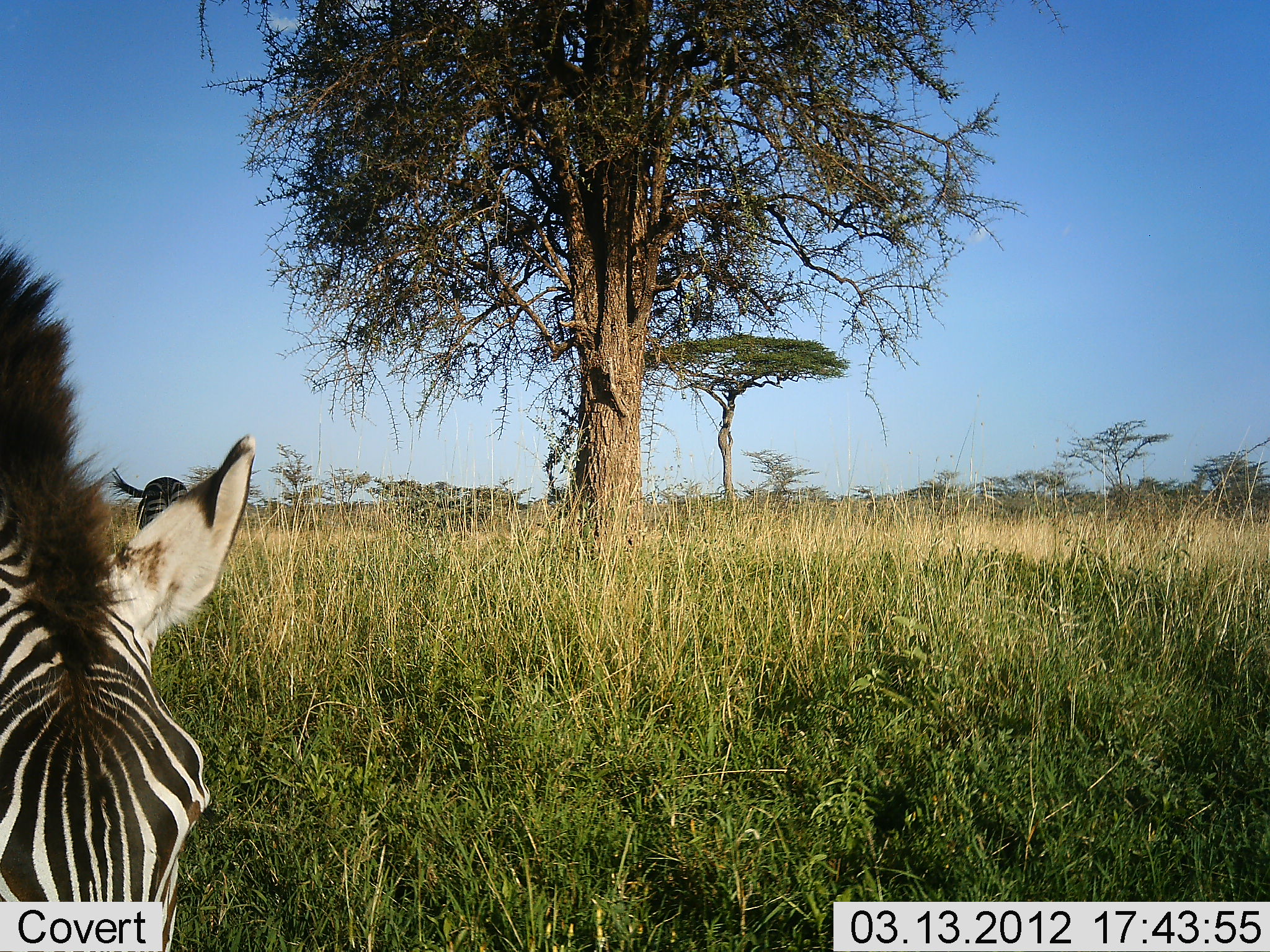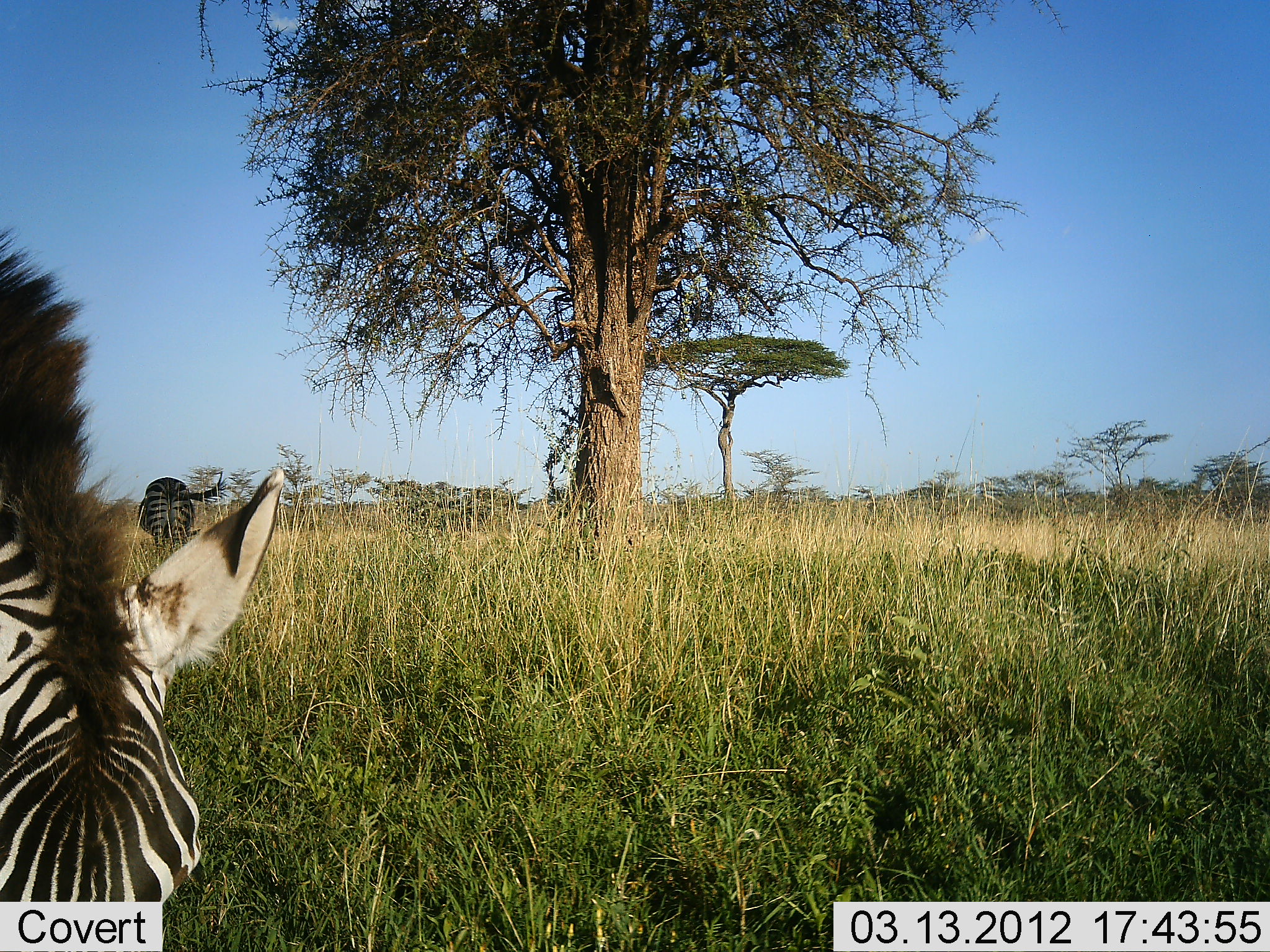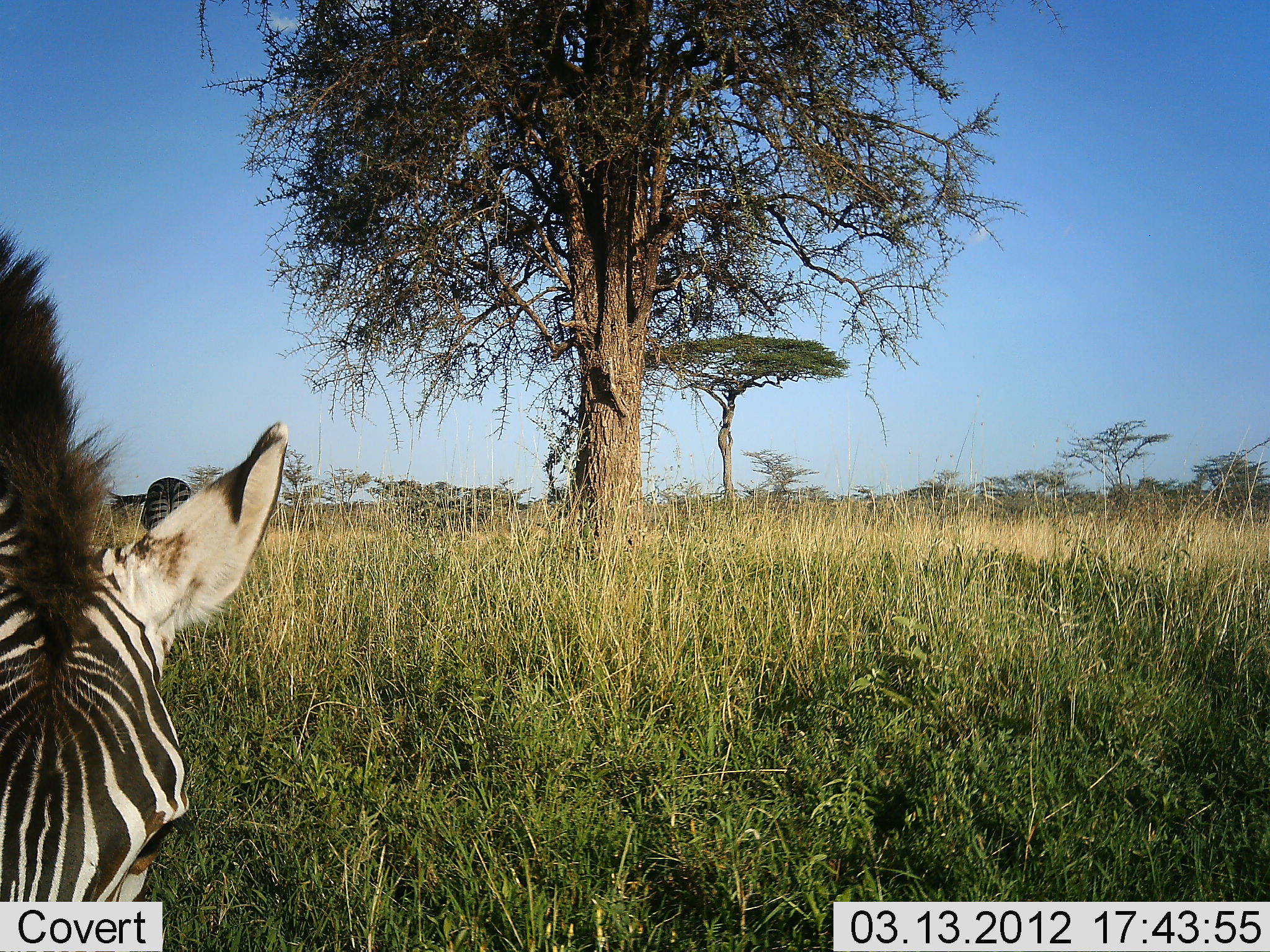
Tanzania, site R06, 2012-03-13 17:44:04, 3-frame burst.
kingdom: Animalia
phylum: Chordata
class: Mammalia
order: Perissodactyla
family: Equidae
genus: Equus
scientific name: Equus quagga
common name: plains zebra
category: zebra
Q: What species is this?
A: Zebra (plains zebra) (Equus quagga).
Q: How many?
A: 2.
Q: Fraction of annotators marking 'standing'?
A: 67%.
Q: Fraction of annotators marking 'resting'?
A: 0%.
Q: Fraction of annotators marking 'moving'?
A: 7%.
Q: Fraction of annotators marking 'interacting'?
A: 0%.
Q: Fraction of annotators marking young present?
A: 0%.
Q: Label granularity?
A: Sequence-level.